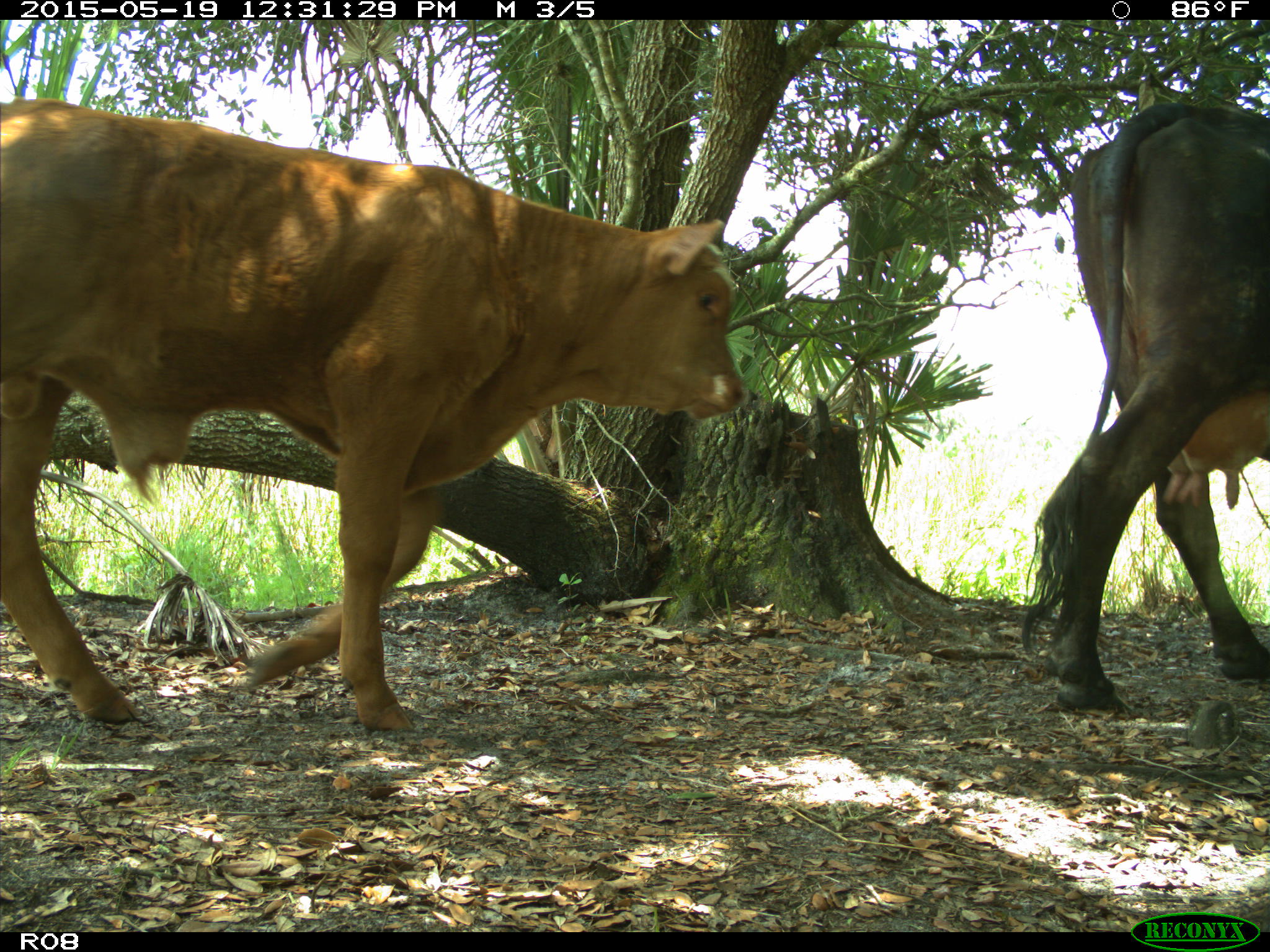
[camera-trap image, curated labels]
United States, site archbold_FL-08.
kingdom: Animalia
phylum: Chordata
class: Mammalia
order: Artiodactyla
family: Bovidae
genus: Bos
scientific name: Bos taurus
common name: domestic cow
Bos taurus (domestic cow).